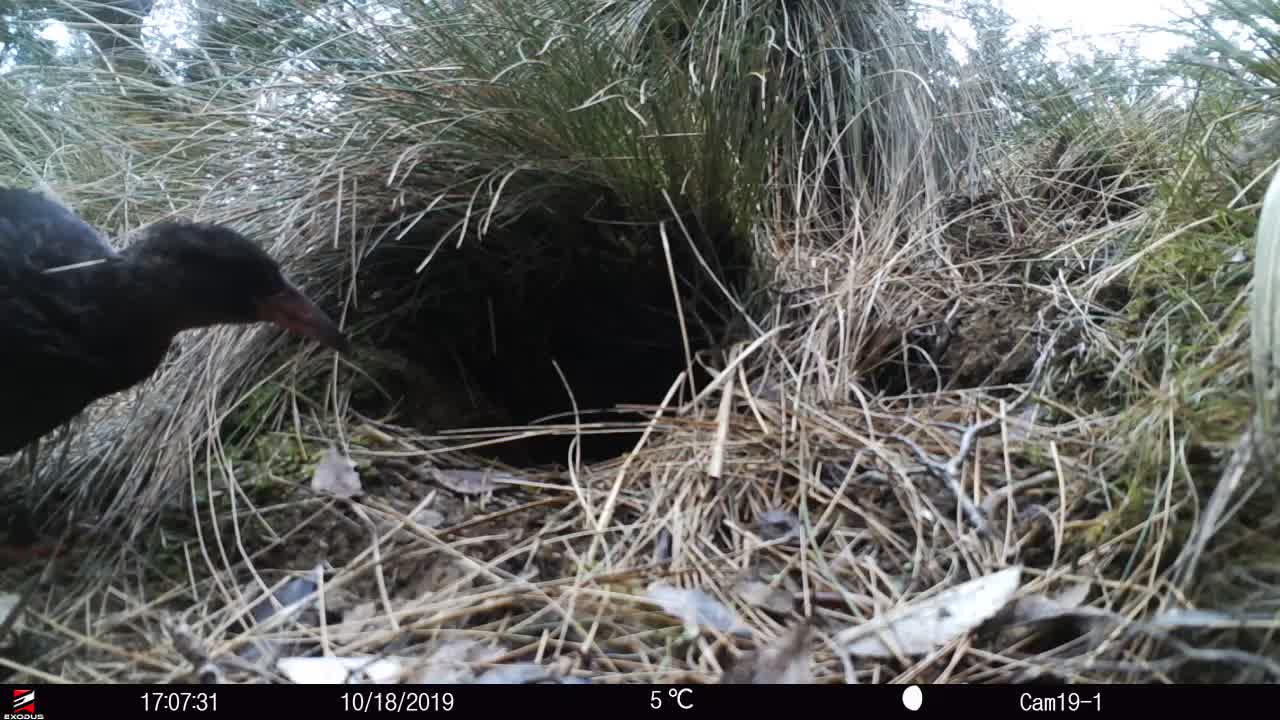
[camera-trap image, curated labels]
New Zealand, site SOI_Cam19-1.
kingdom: Animalia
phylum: Chordata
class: Aves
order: Gruiformes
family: Rallidae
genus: Gallirallus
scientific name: Gallirallus australis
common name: weka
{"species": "weka (Gallirallus australis)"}